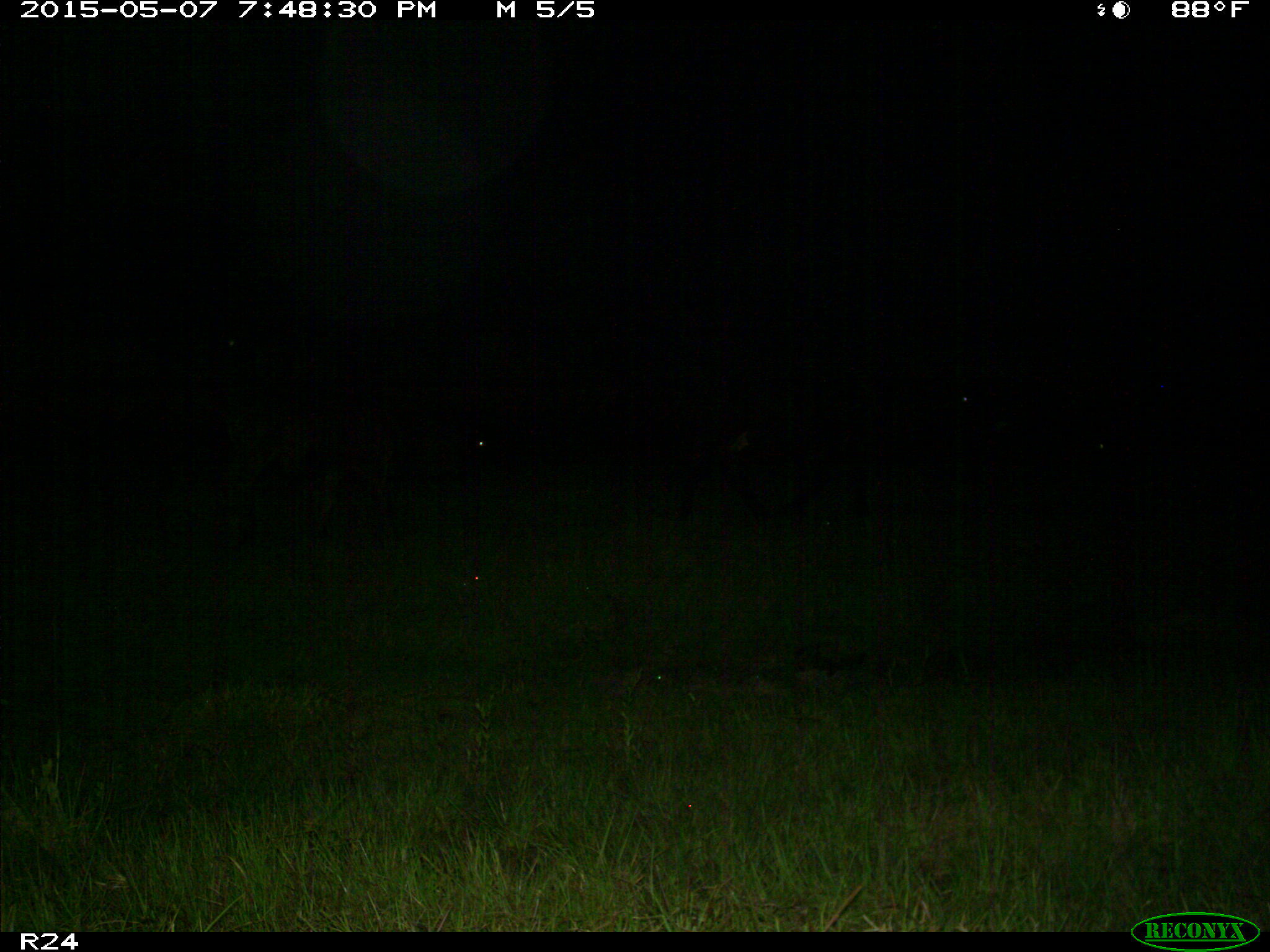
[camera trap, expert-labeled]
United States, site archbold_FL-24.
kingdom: Animalia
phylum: Chordata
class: Mammalia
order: Artiodactyla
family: Bovidae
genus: Bos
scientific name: Bos taurus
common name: domestic cow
Bos taurus (domestic cow).